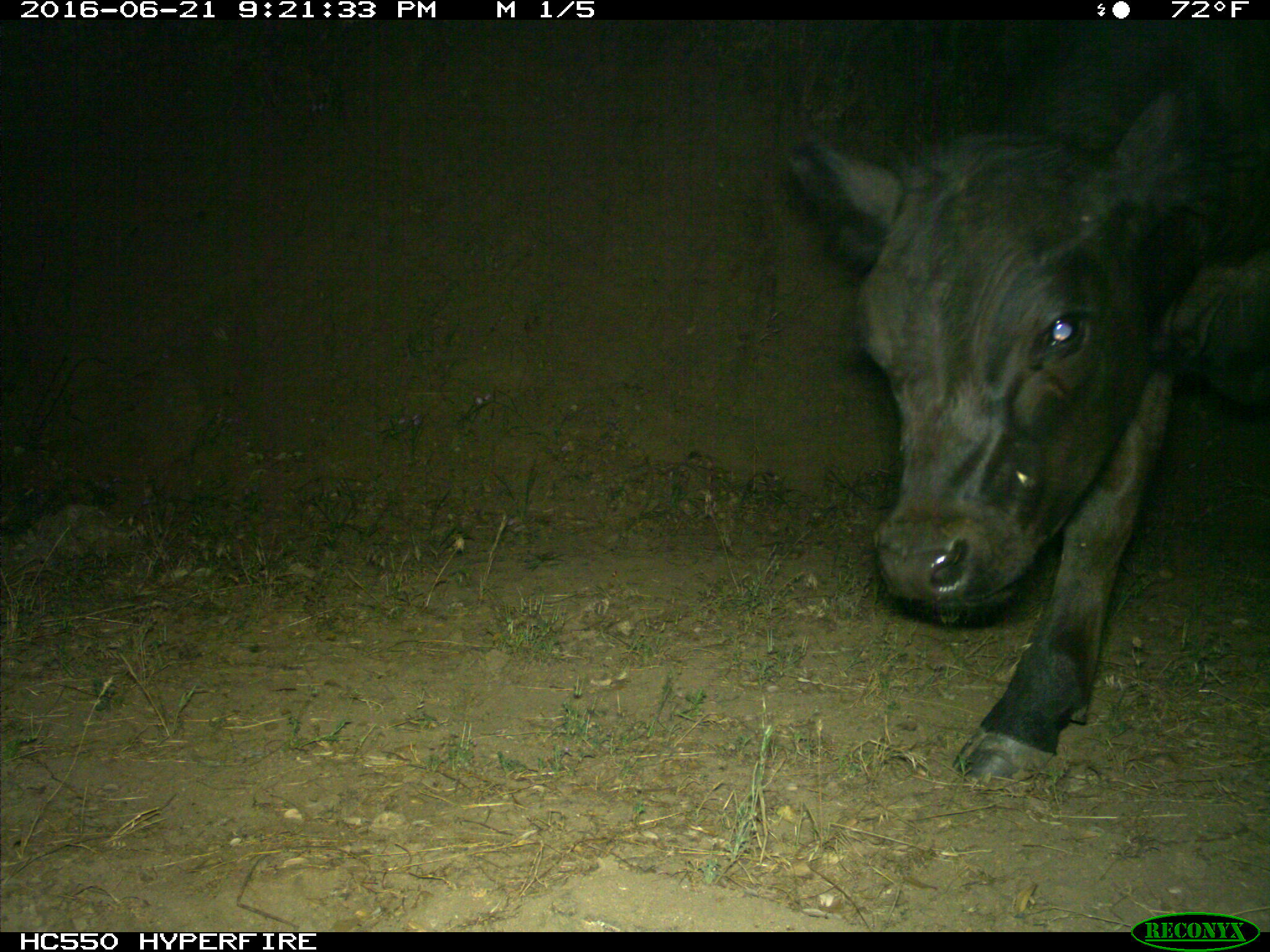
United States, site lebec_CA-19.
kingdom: Animalia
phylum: Chordata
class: Mammalia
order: Artiodactyla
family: Bovidae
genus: Bos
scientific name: Bos taurus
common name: domestic cow